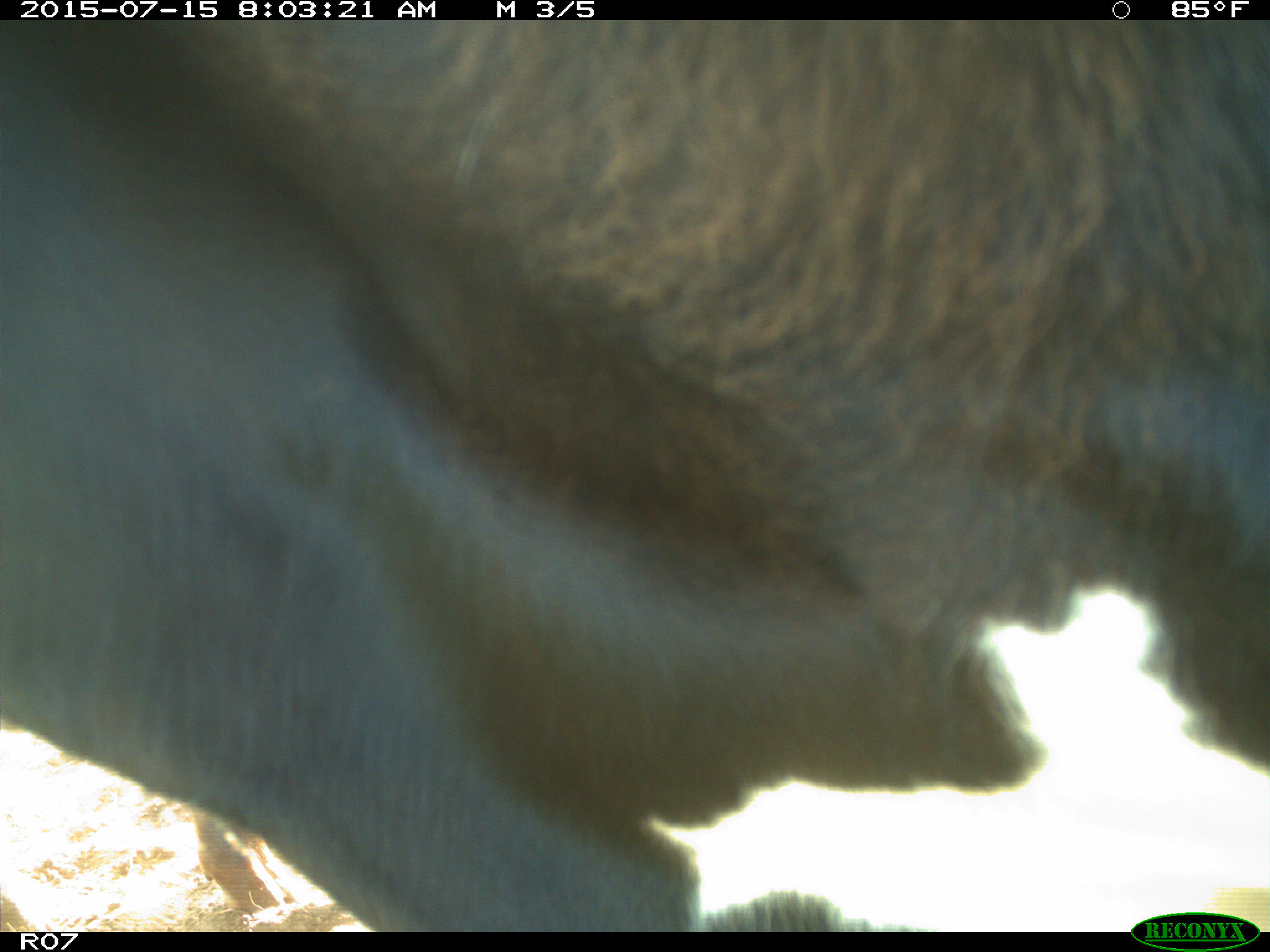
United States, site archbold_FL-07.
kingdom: Animalia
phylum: Chordata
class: Mammalia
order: Artiodactyla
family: Bovidae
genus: Bos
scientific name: Bos taurus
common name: domestic cow